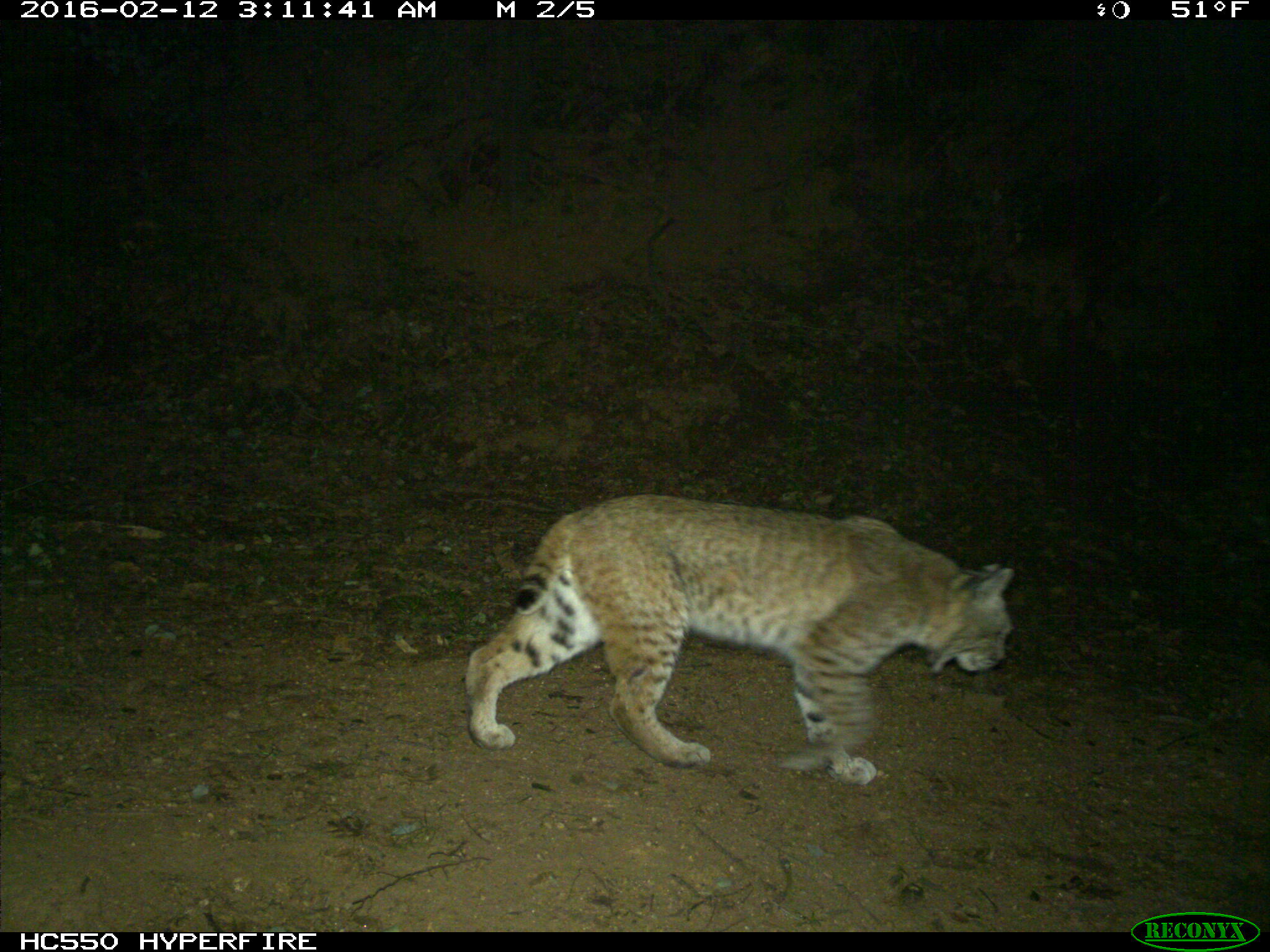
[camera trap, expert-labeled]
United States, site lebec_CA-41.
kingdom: Animalia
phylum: Chordata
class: Mammalia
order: Carnivora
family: Felidae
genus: Lynx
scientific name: Lynx rufus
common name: bobcat